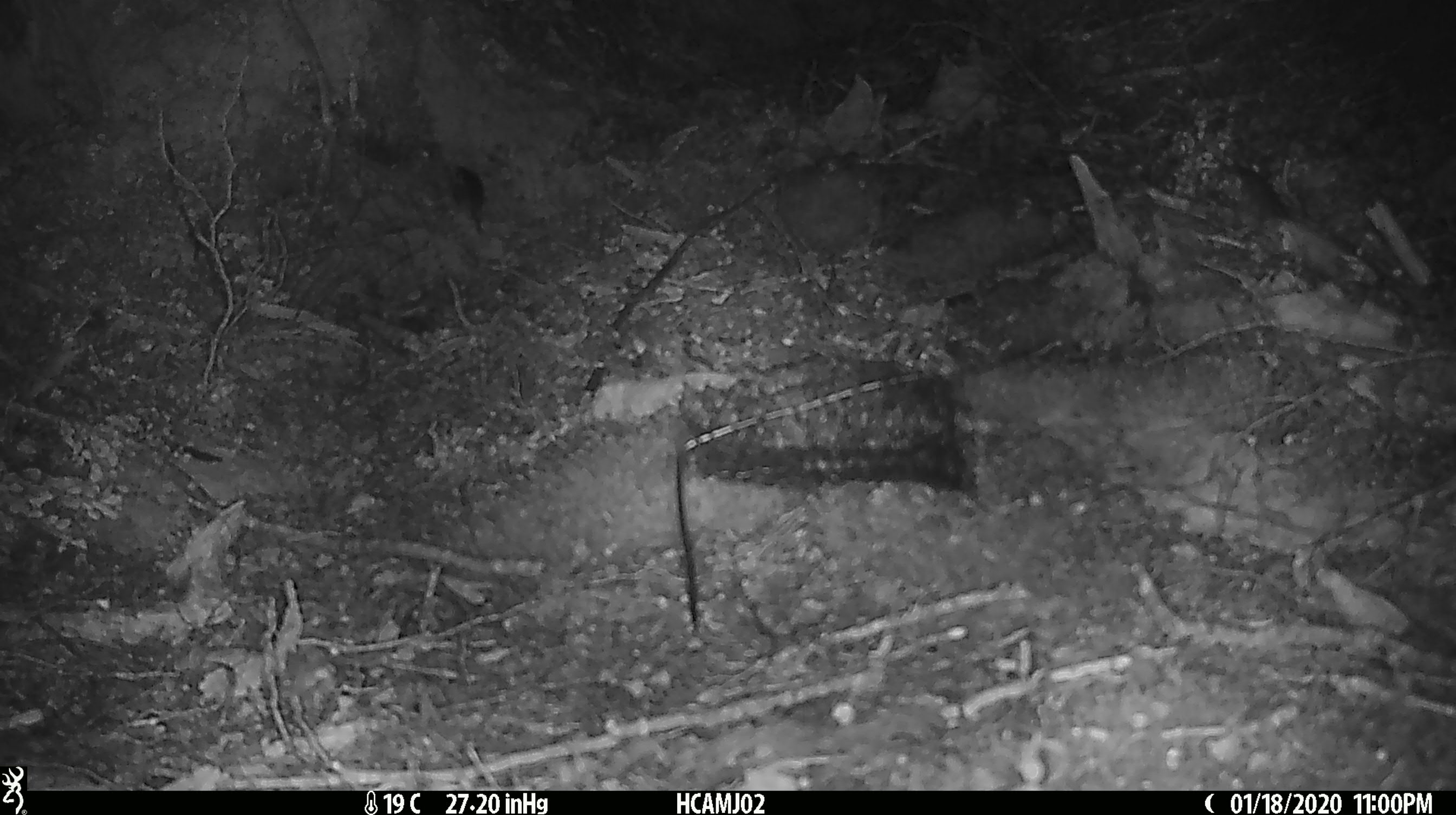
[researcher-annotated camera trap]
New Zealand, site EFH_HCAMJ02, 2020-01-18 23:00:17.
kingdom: Animalia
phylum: Chordata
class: Mammalia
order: Rodentia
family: Muridae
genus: Mus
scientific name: Mus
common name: mouse